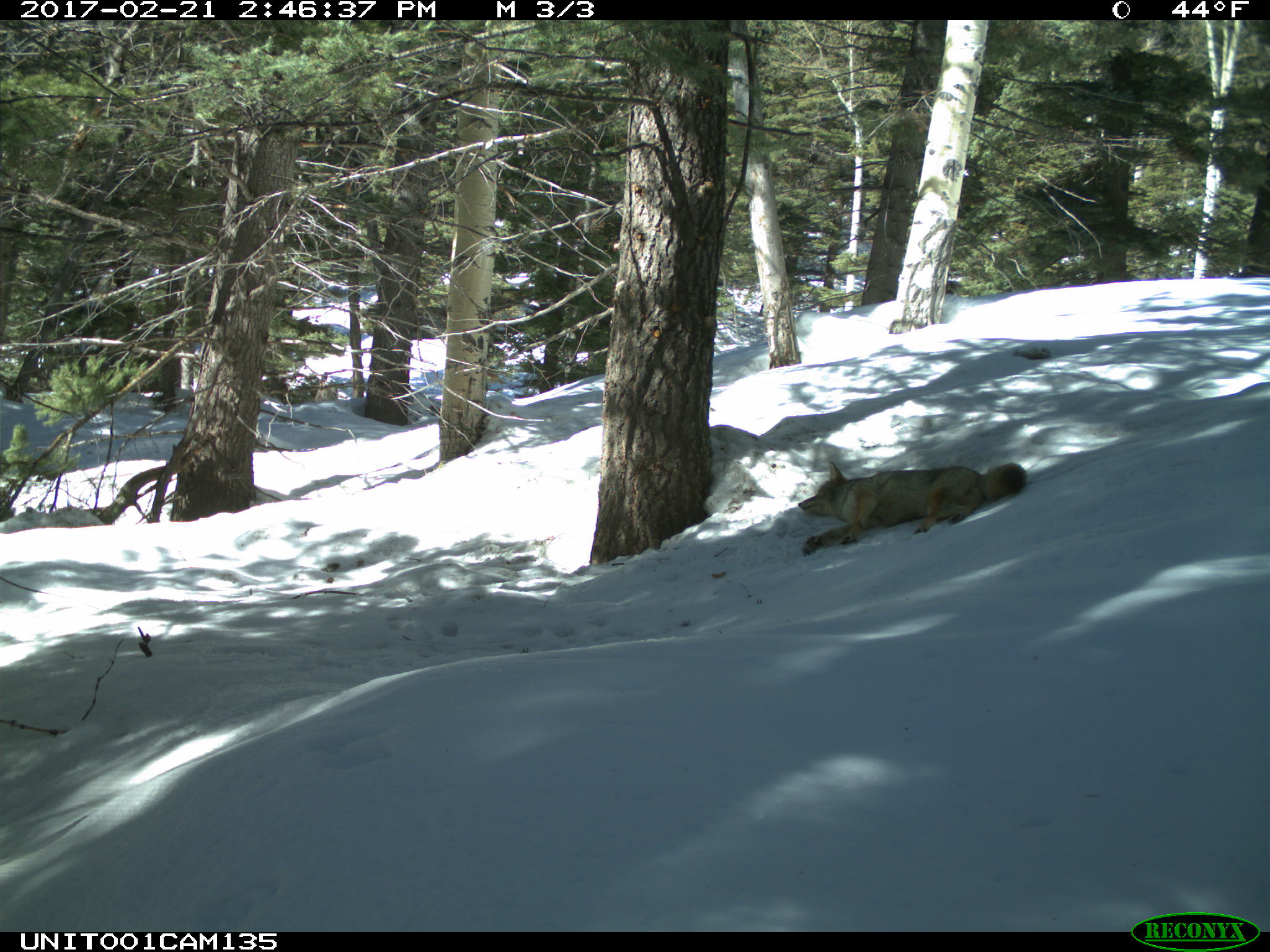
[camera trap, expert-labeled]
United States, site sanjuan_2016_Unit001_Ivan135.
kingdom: Animalia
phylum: Chordata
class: Mammalia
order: Carnivora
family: Canidae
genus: Canis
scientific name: Canis latrans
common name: coyote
Canis latrans (coyote).